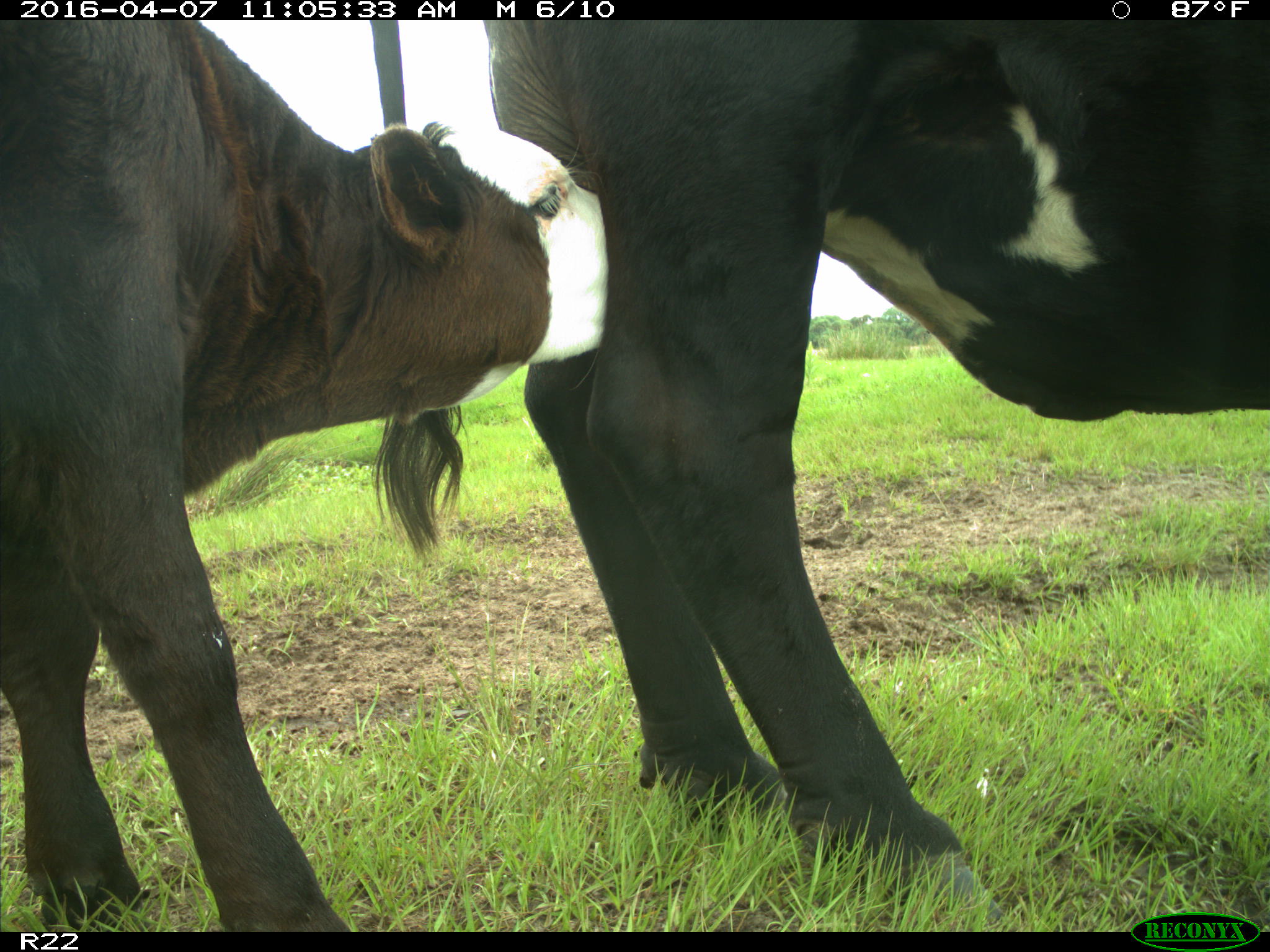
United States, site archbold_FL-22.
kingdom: Animalia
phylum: Chordata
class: Mammalia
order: Artiodactyla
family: Bovidae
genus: Bos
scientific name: Bos taurus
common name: domestic cow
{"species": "Bos taurus (domestic cow)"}